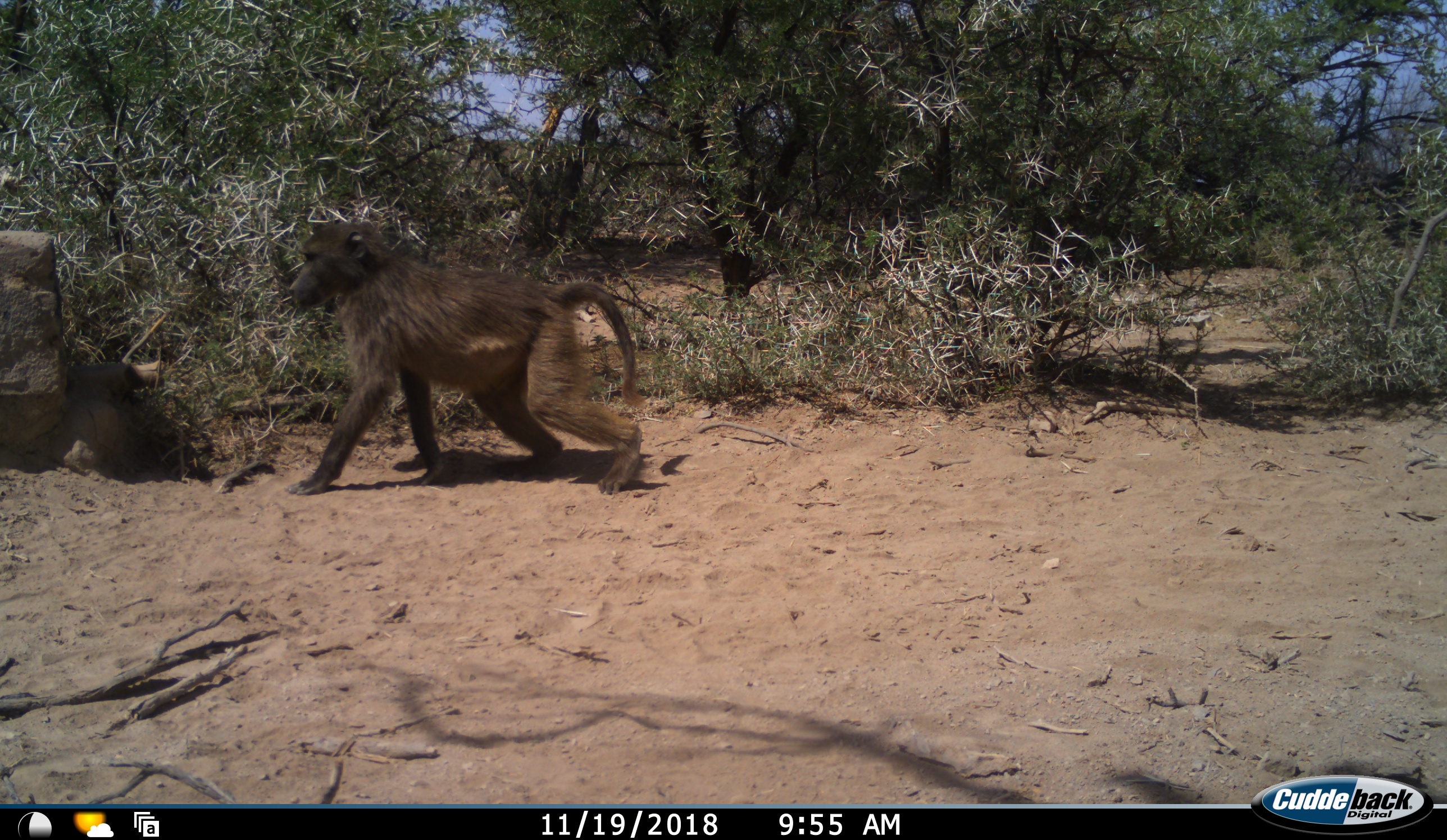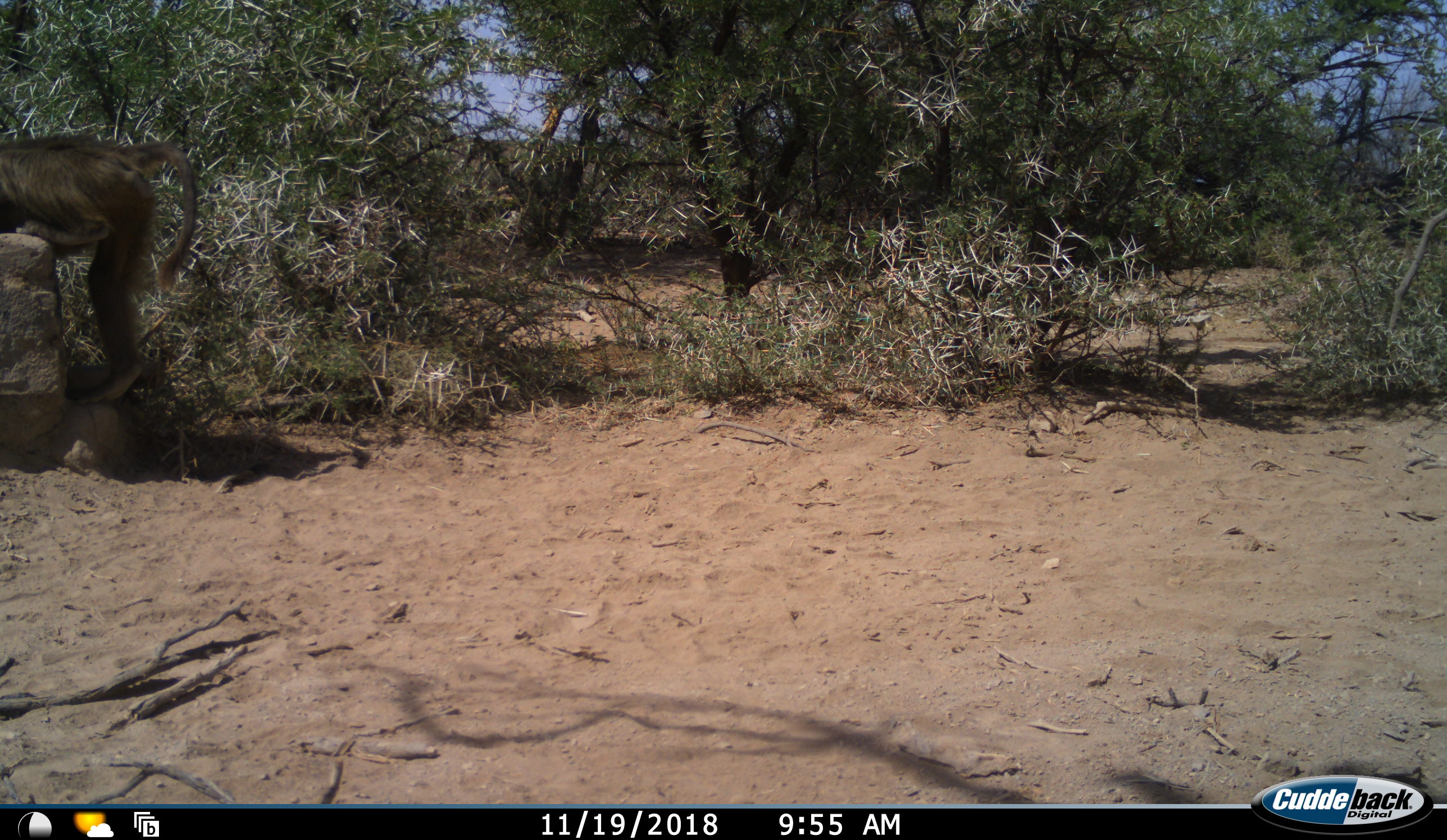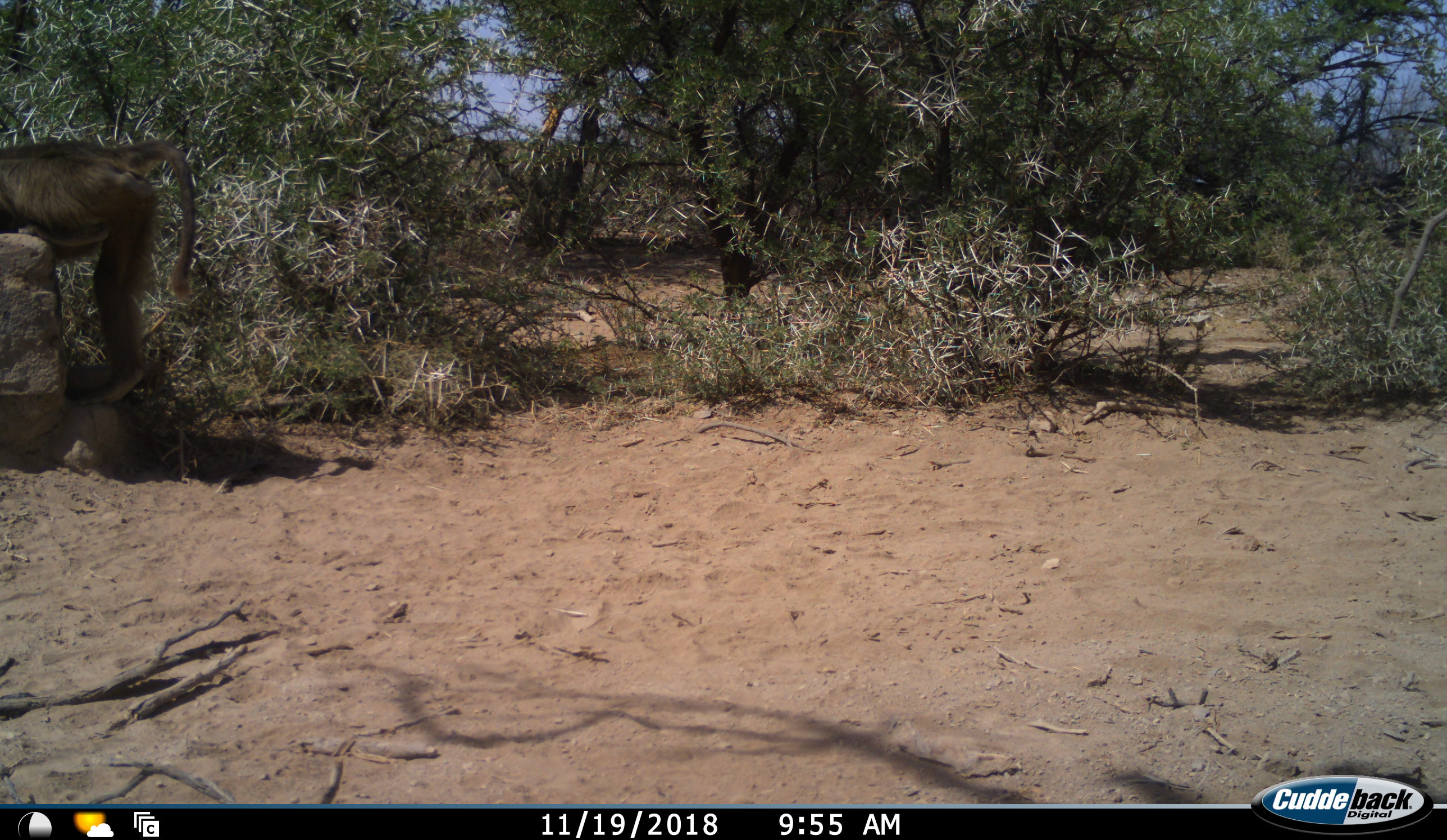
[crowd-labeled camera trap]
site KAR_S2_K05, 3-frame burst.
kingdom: Animalia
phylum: Chordata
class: Mammalia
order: Primates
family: Cercopithecidae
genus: Papio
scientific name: Papio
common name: baboon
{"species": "baboon (Papio)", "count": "1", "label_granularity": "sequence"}